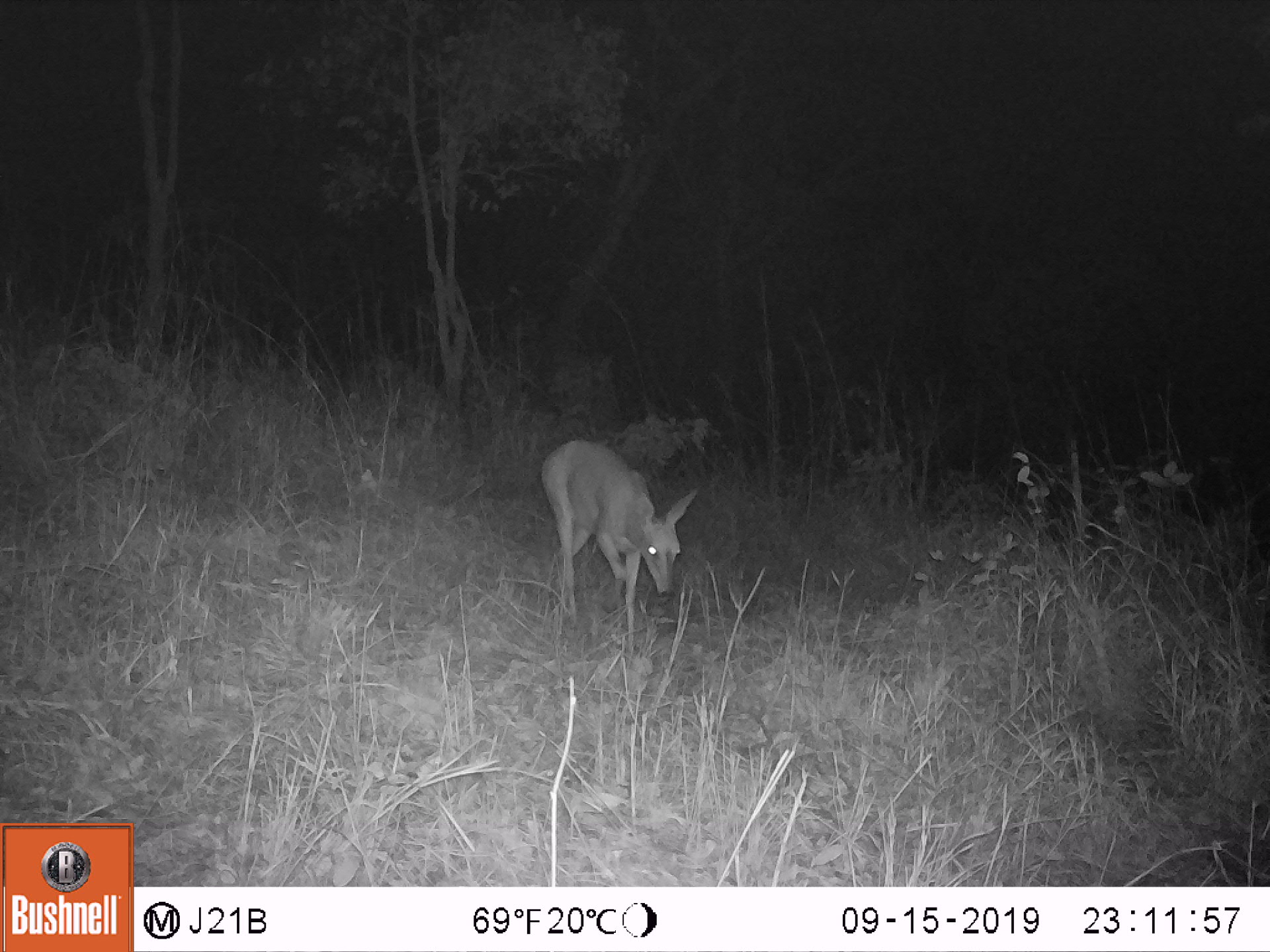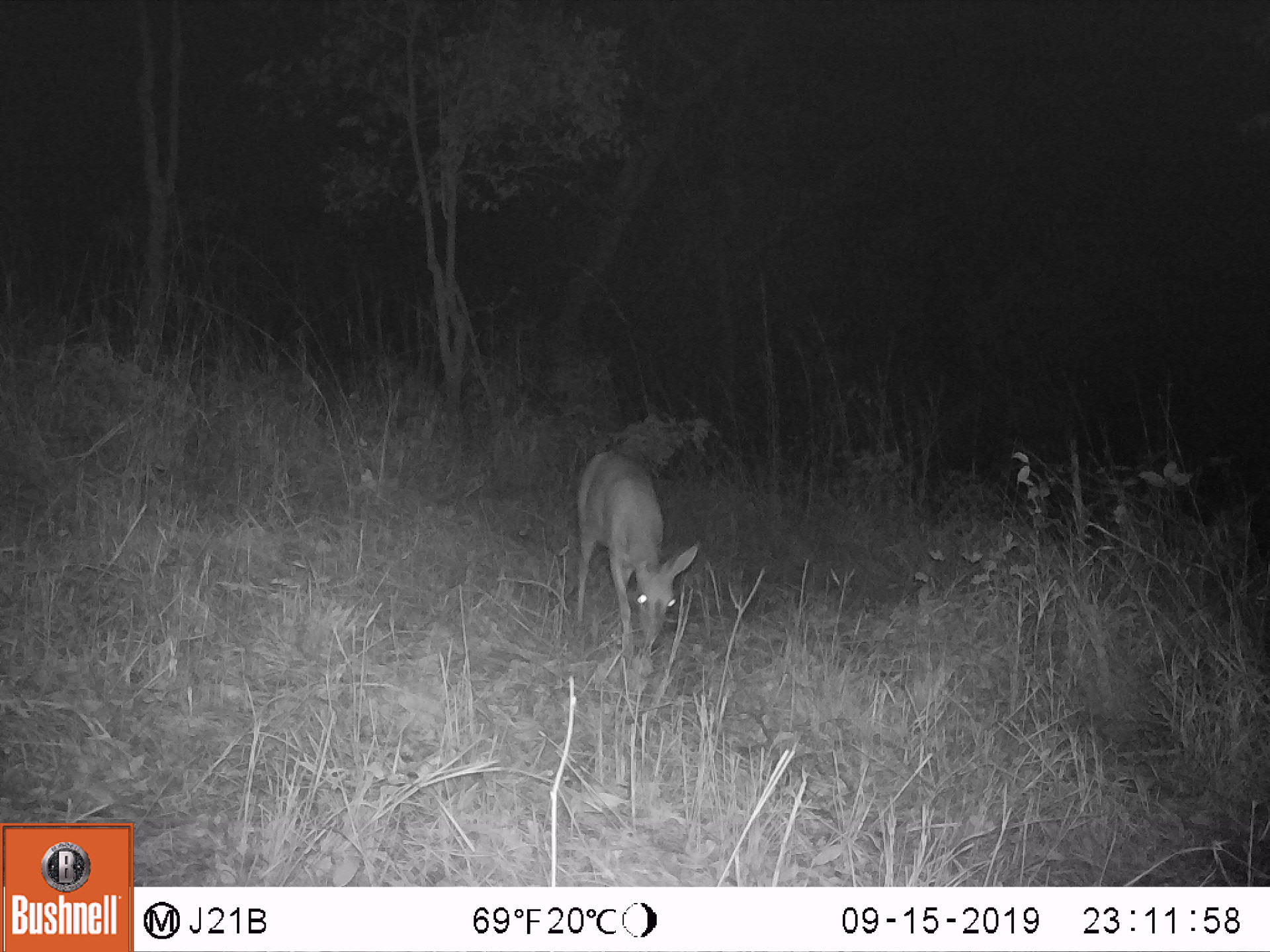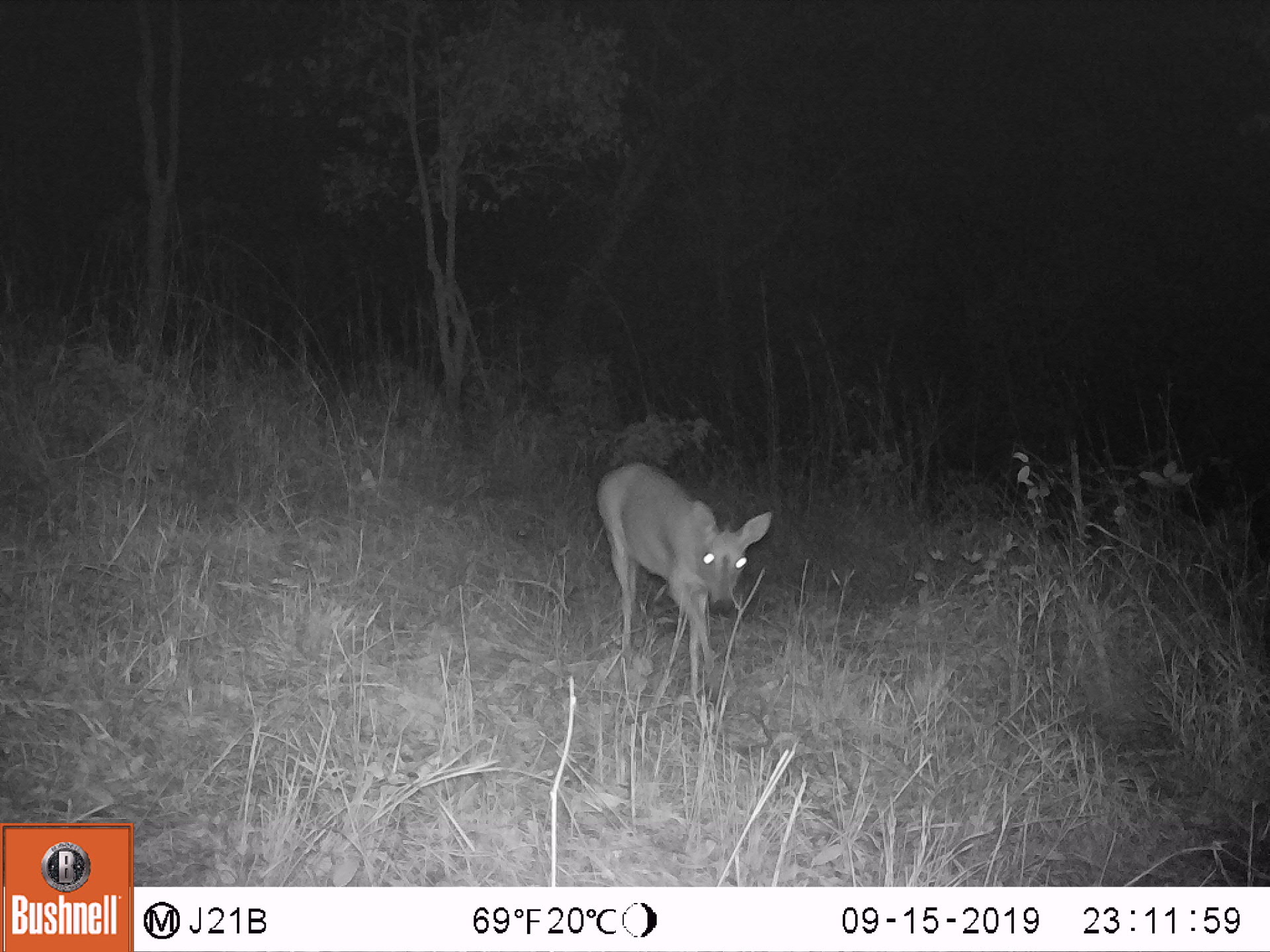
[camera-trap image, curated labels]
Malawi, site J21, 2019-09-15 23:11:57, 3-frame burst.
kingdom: Animalia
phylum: Chordata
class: Mammalia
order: Artiodactyla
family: Bovidae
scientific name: Antilopinae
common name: small antelope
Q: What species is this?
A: Small antelope (Antilopinae).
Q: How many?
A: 1.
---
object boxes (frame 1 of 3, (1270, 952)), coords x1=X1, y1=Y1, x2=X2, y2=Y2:
small antelope: x1=537, y1=440, x2=698, y2=614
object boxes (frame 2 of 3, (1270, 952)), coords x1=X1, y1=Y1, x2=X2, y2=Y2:
small antelope: x1=577, y1=448, x2=696, y2=661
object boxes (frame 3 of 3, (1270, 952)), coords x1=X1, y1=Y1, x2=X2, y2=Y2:
small antelope: x1=595, y1=463, x2=774, y2=664